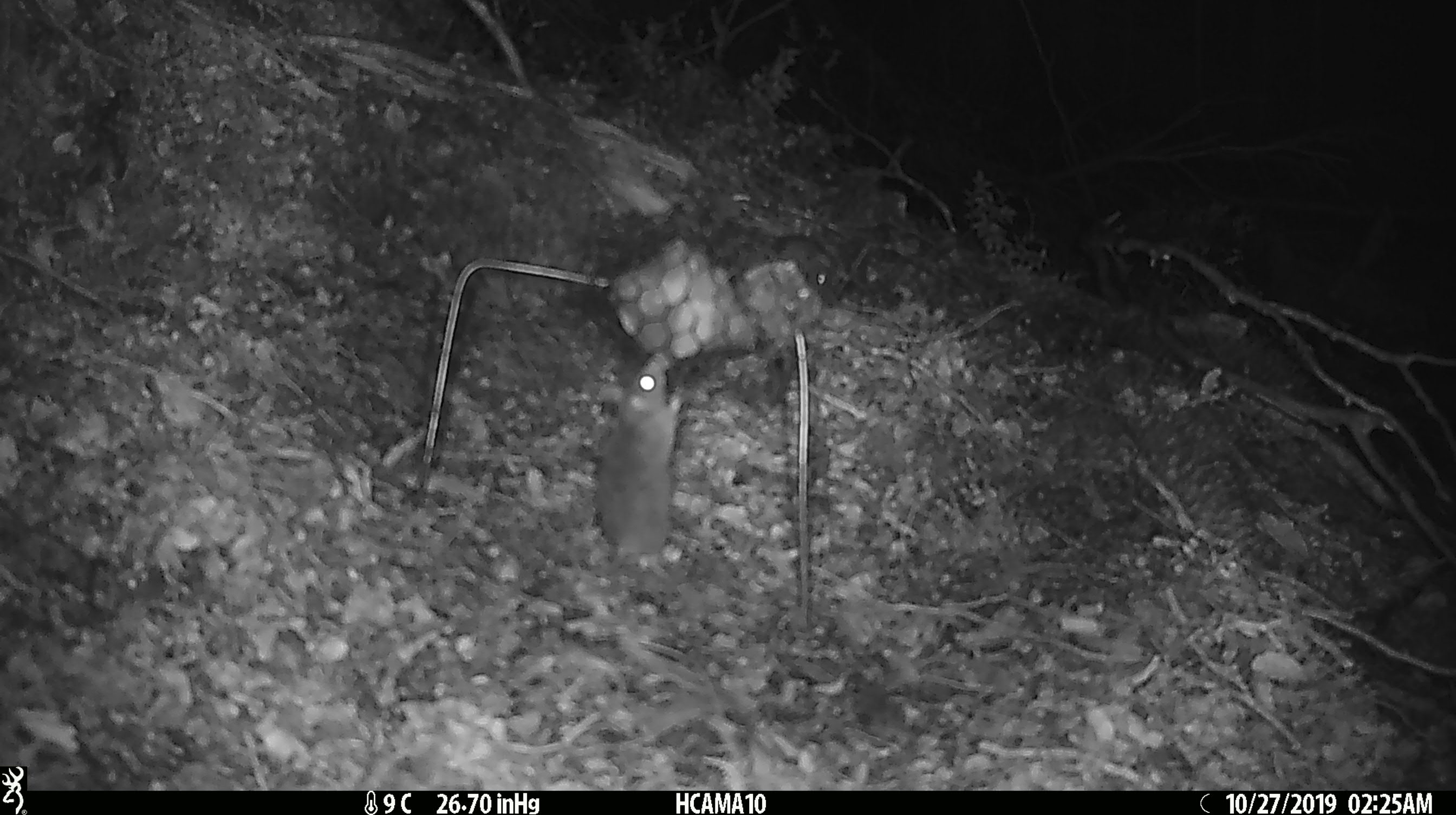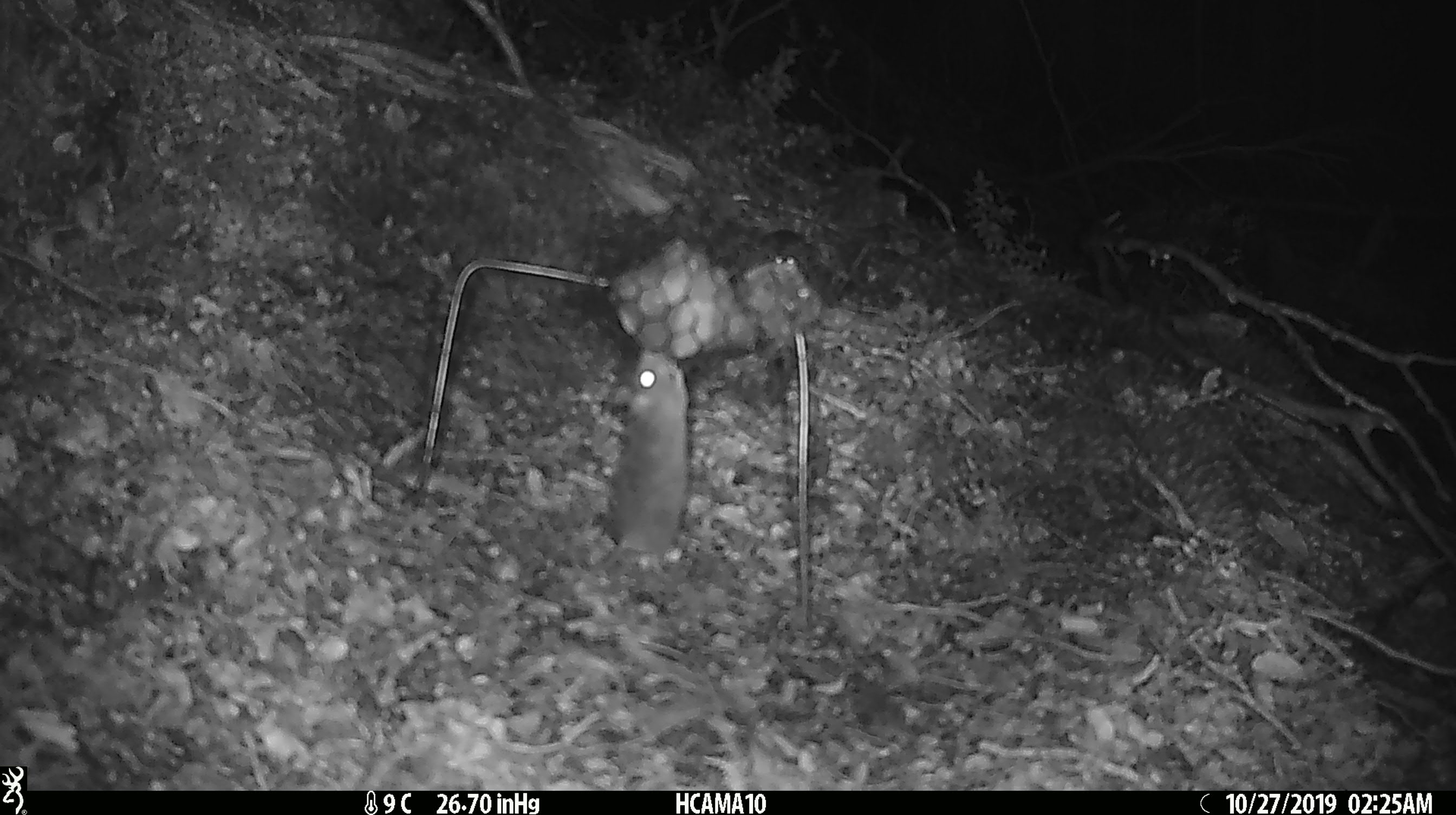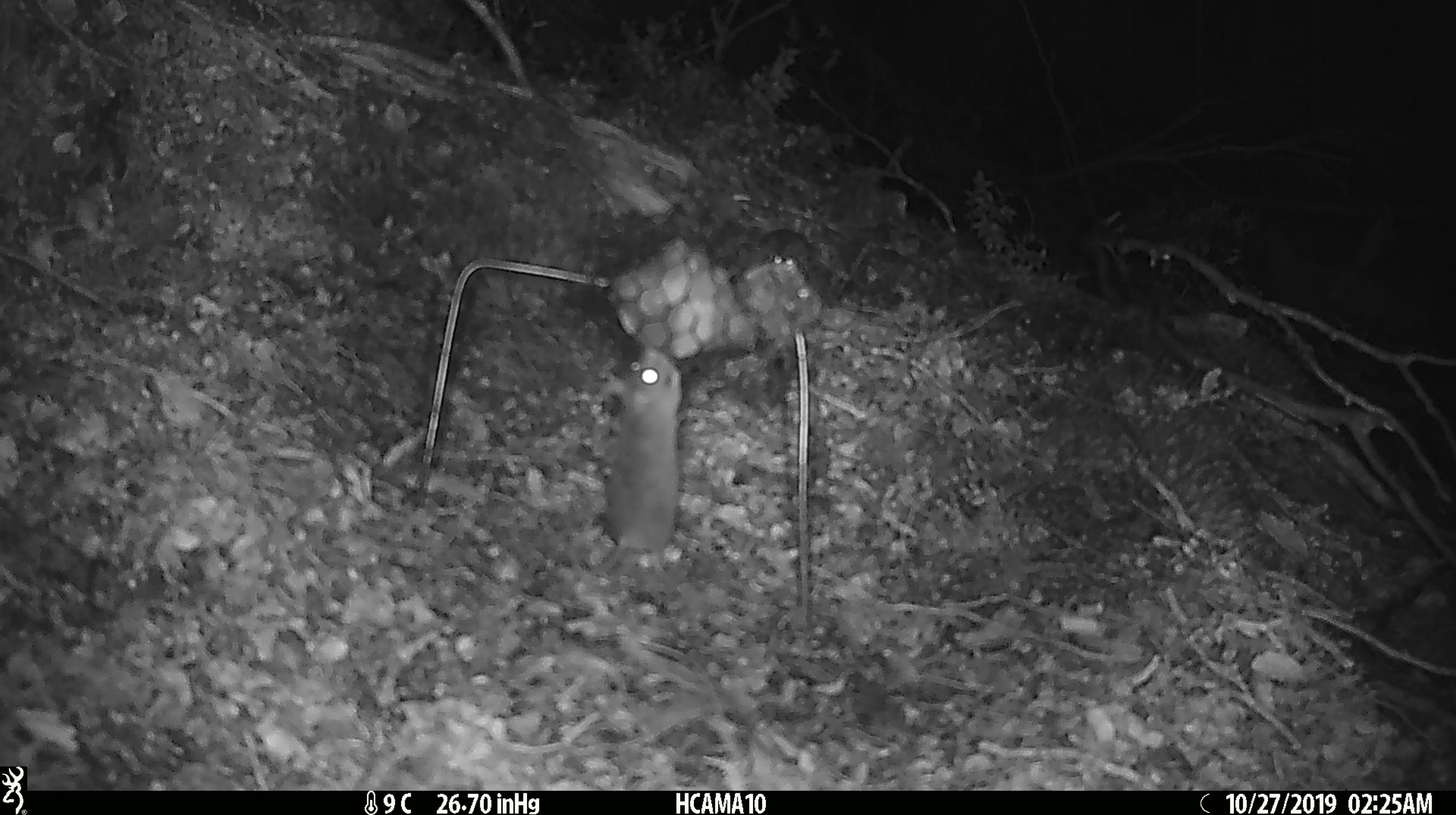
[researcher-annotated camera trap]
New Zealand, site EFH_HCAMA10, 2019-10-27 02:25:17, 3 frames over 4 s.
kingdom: Animalia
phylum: Chordata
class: Mammalia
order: Rodentia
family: Muridae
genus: Mus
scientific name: Mus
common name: mouse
Mouse (Mus).